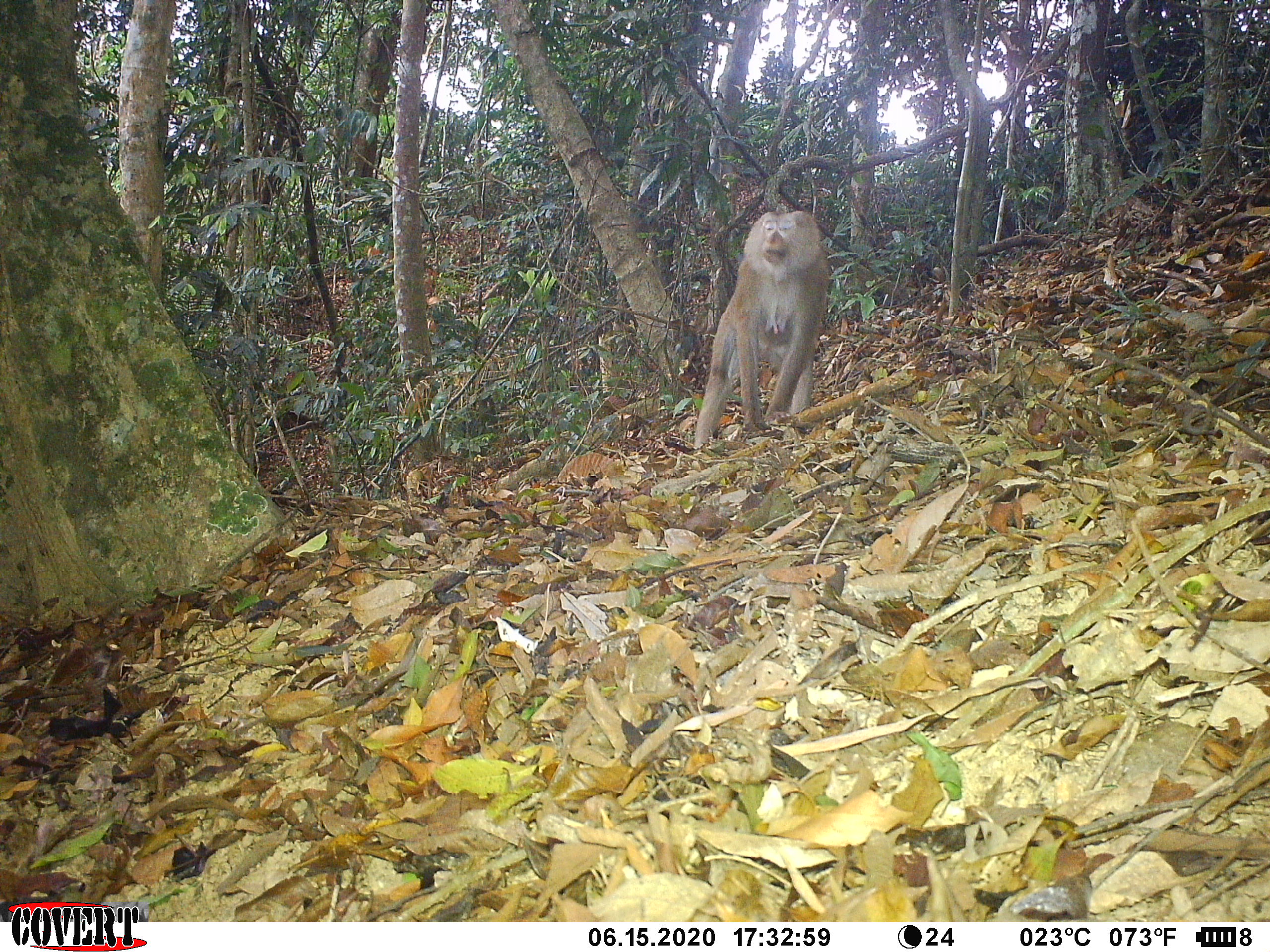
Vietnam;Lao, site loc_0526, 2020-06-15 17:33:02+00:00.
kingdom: Animalia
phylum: Chordata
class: Mammalia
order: Primates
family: Cercopithecidae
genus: Macaca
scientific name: Macaca nemestrina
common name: pig-tailed macaque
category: pig tailed macaque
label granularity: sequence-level